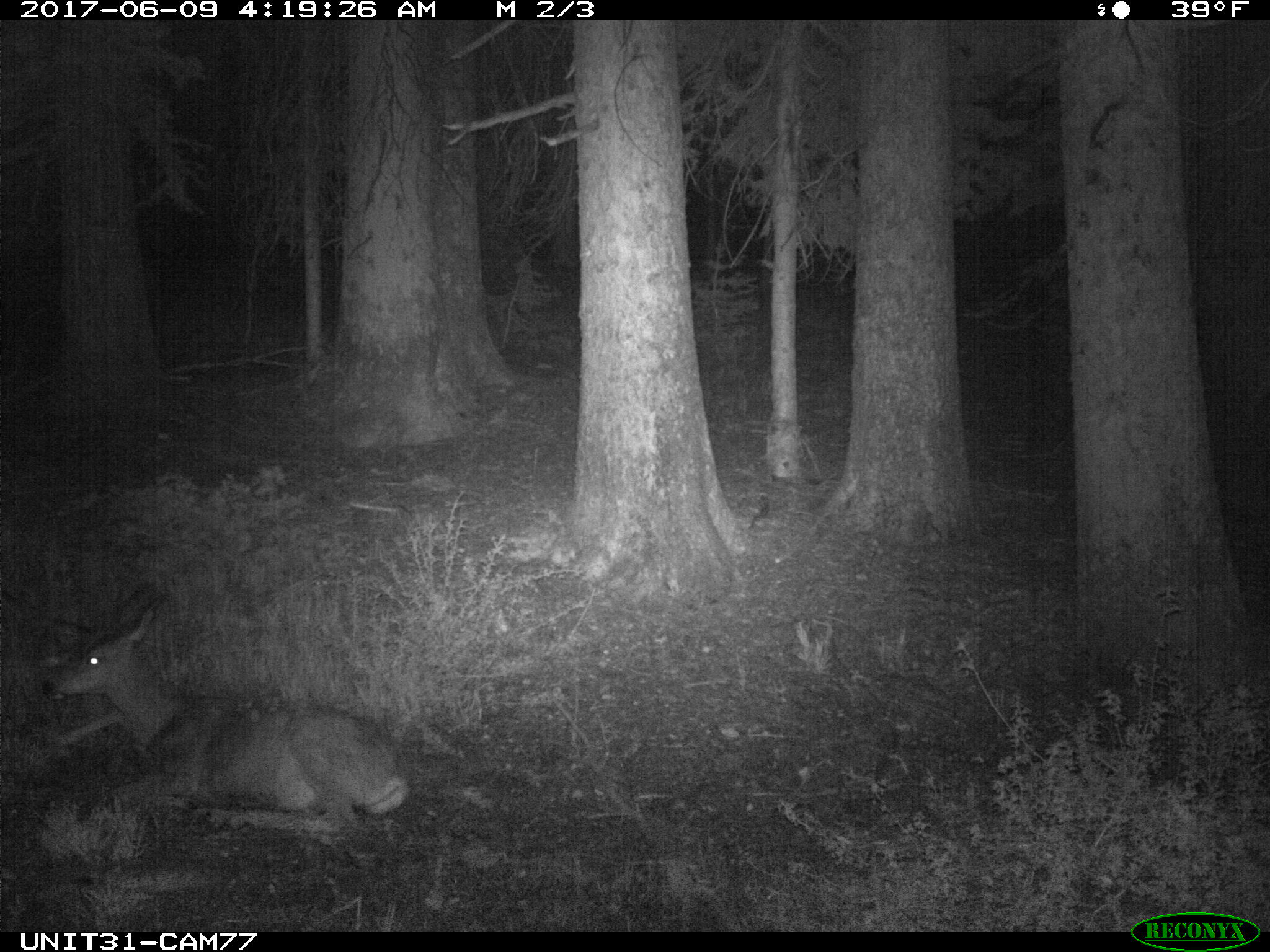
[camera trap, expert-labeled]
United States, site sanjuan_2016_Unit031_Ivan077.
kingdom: Animalia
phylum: Chordata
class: Mammalia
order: Artiodactyla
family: Cervidae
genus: Odocoileus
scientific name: Odocoileus hemionus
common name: mule deer